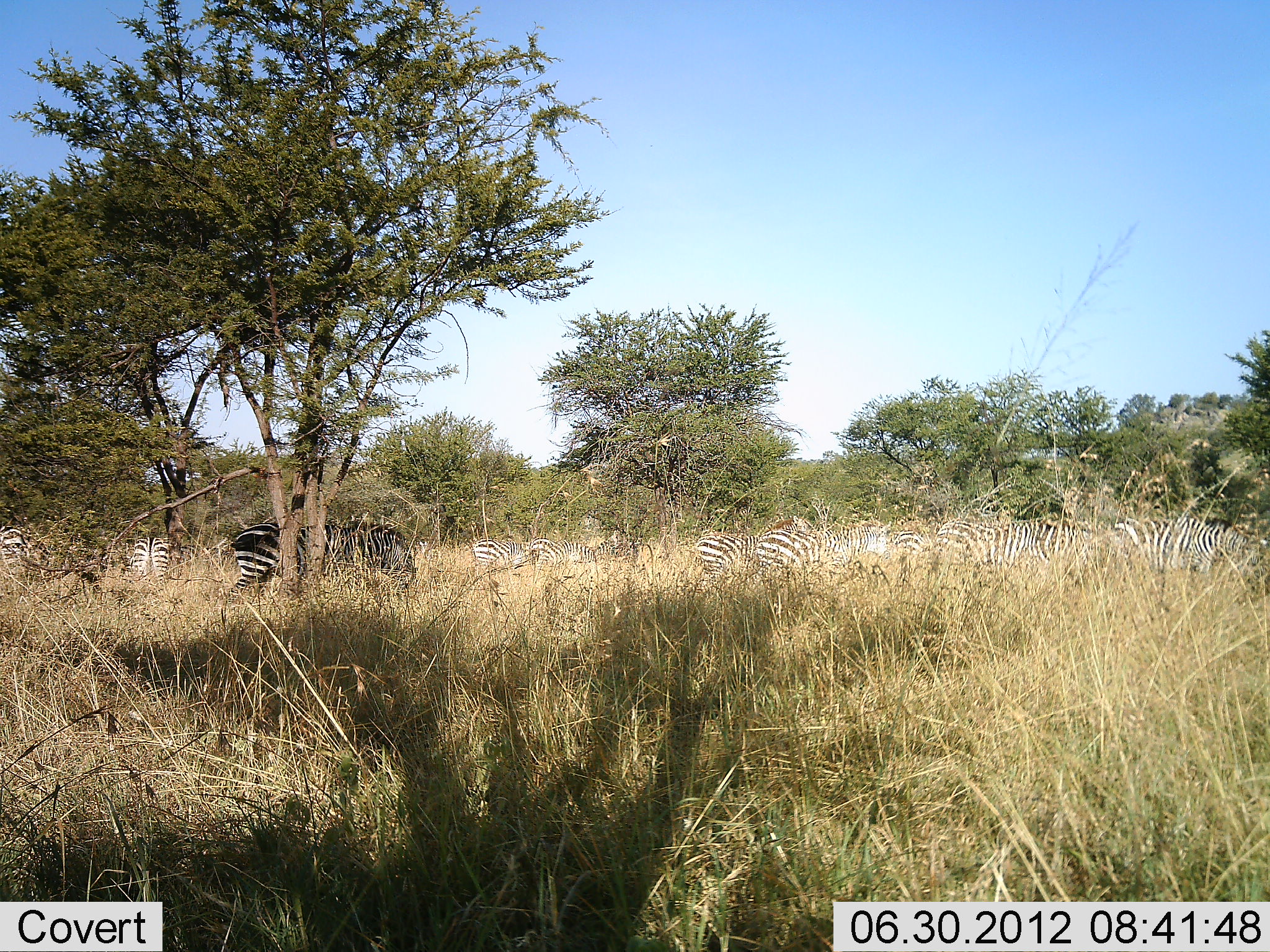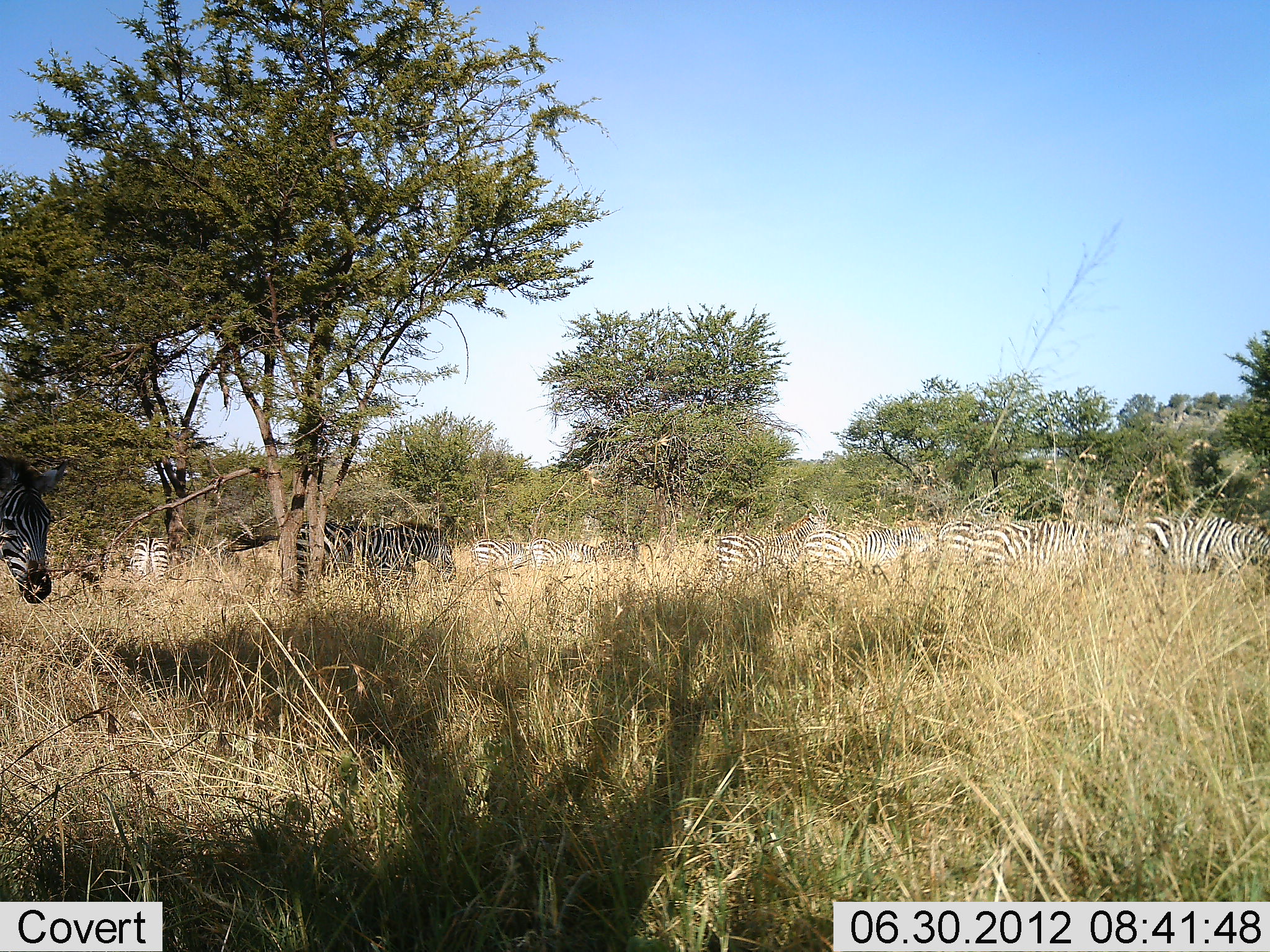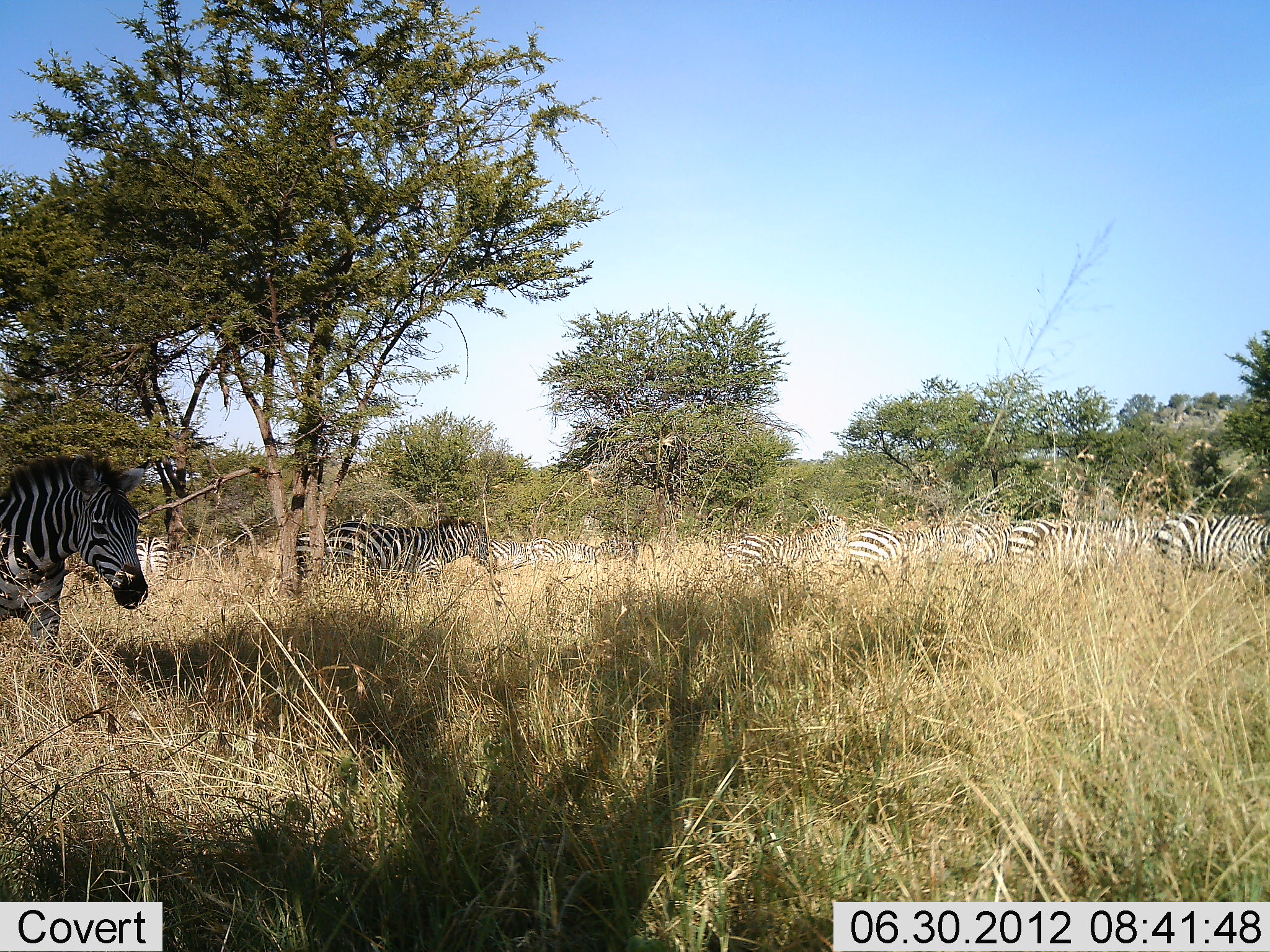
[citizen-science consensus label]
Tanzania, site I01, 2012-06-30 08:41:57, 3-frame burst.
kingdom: Animalia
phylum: Chordata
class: Mammalia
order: Perissodactyla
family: Equidae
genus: Equus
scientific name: Equus quagga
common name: plains zebra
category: zebra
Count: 11-50.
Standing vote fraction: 50%.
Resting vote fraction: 10%.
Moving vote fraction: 70%.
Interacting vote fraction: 10%.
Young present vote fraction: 0%.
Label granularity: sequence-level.